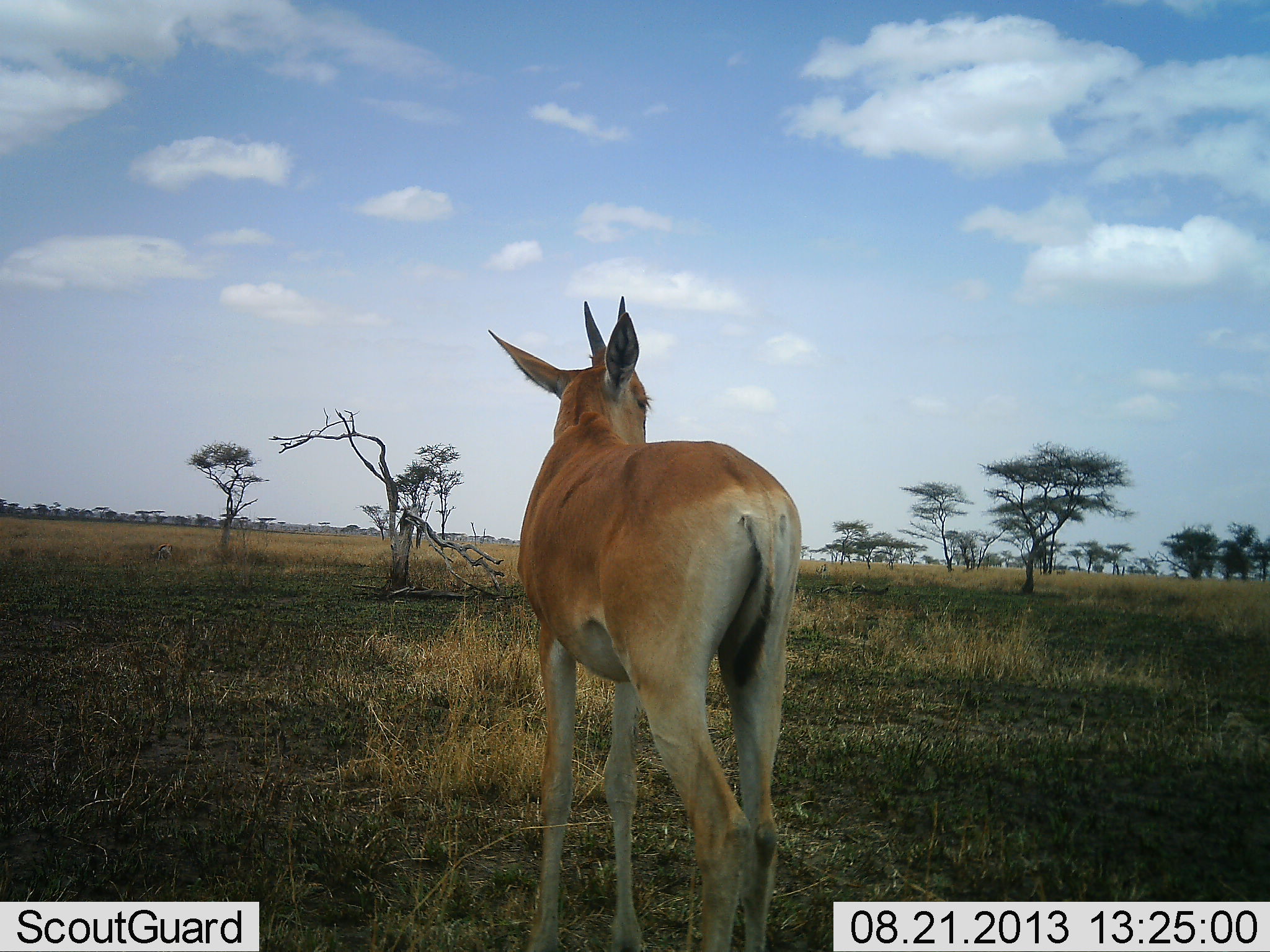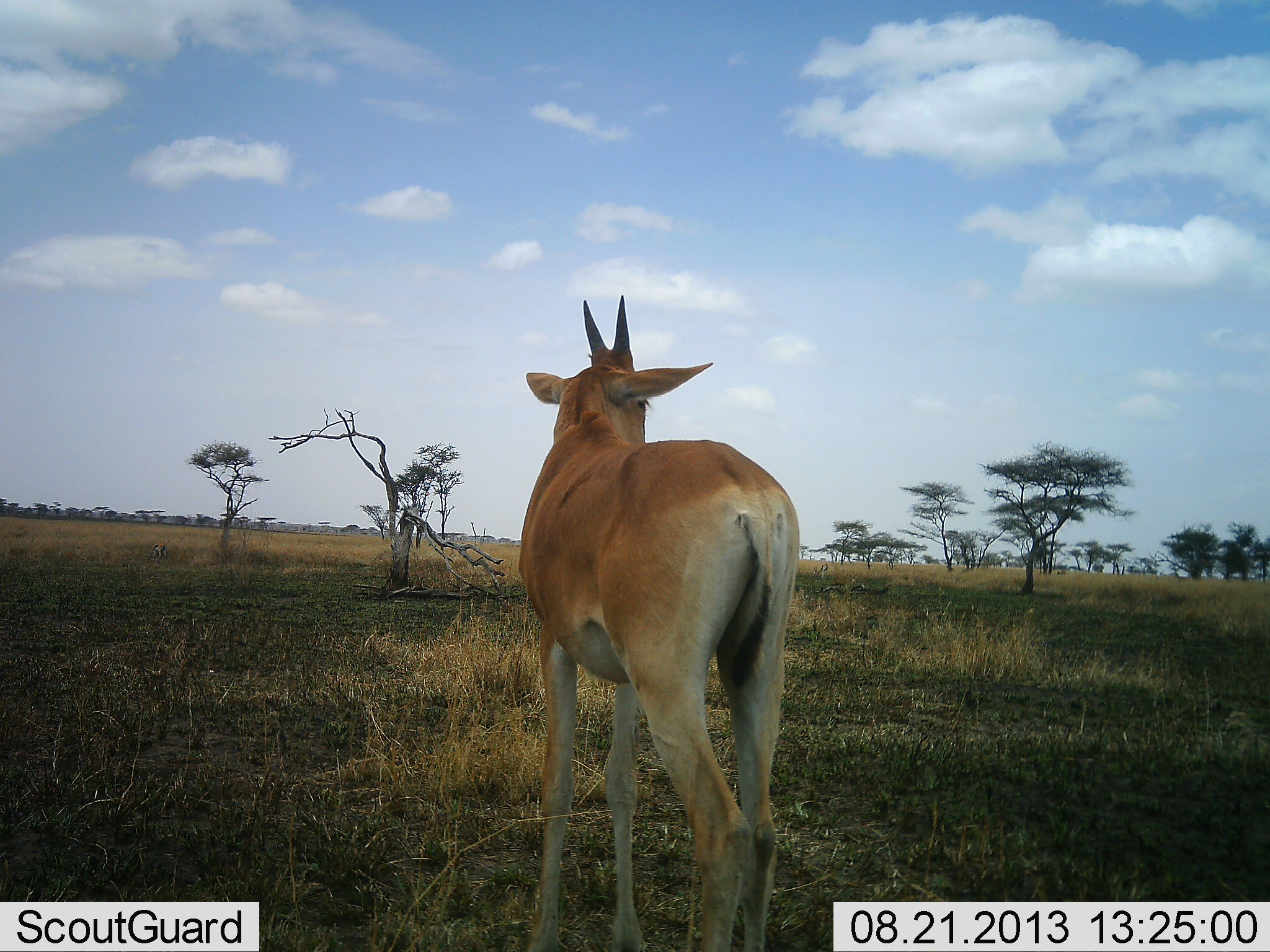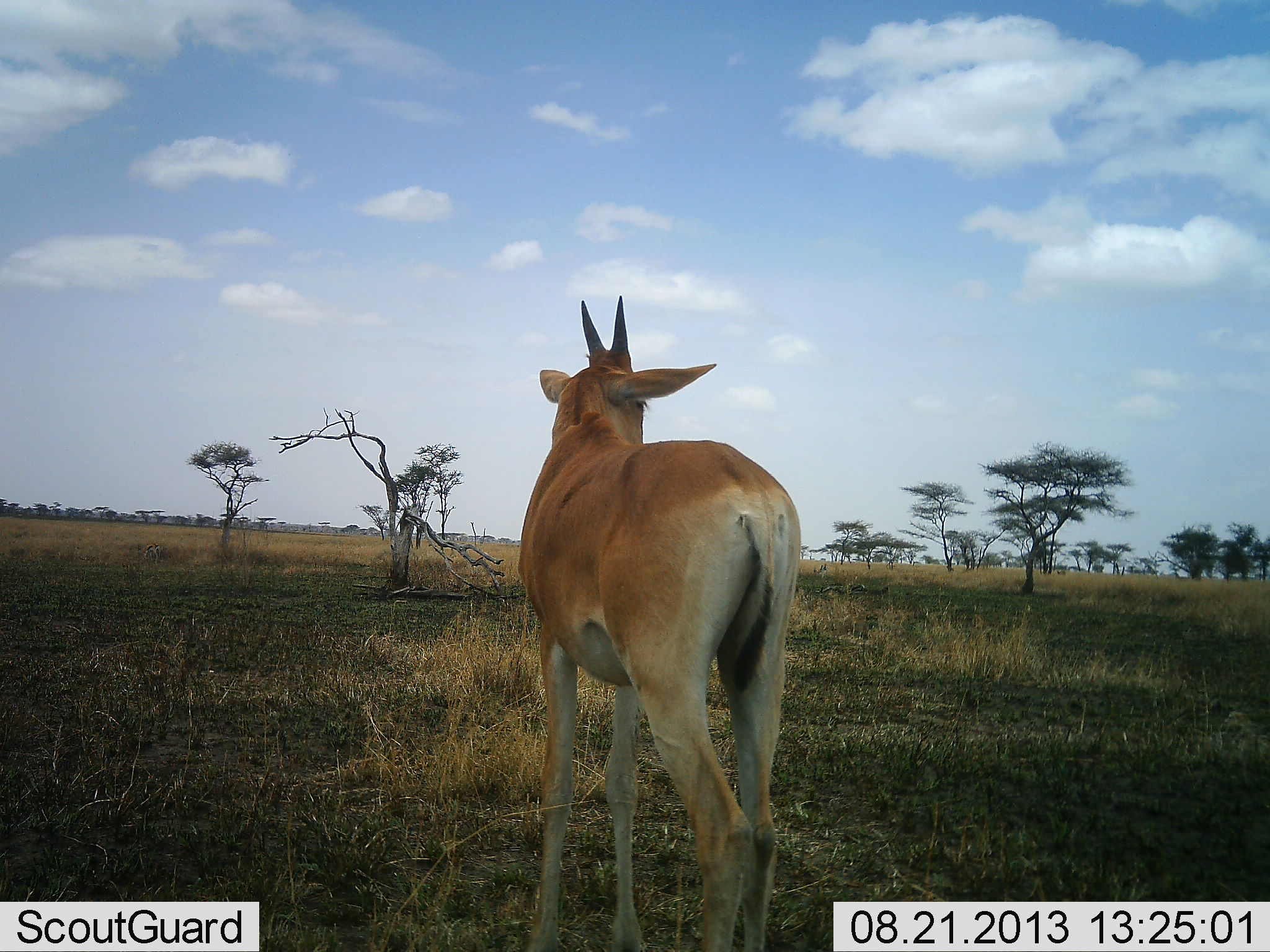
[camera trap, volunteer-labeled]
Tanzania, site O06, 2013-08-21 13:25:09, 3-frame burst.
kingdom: Animalia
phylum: Chordata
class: Mammalia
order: Artiodactyla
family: Bovidae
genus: Alcelaphus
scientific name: Alcelaphus buselaphus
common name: hartebeest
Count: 1.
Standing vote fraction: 100%.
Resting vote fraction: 0%.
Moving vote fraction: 0%.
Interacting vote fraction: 0%.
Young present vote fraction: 43%.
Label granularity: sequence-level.